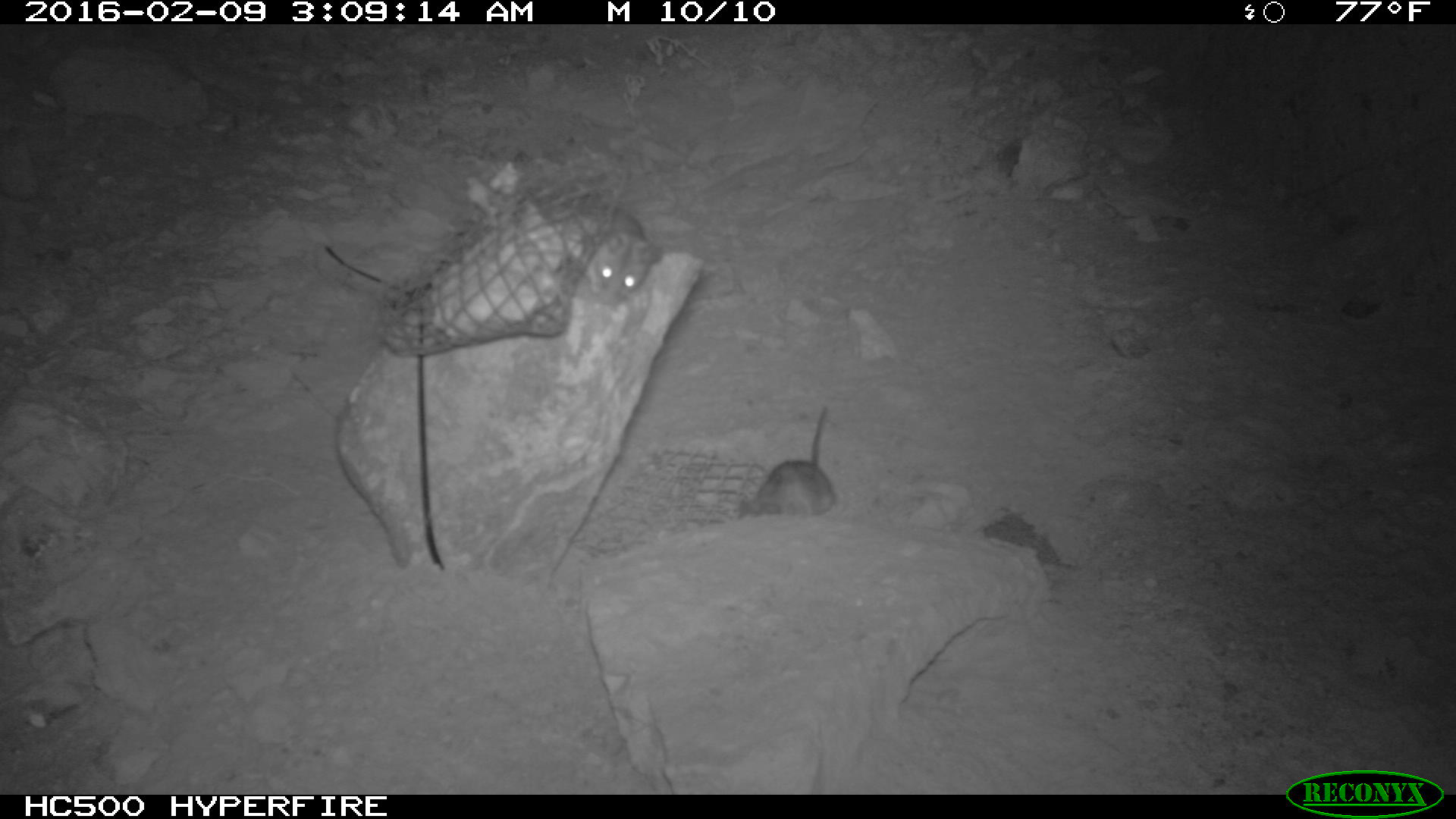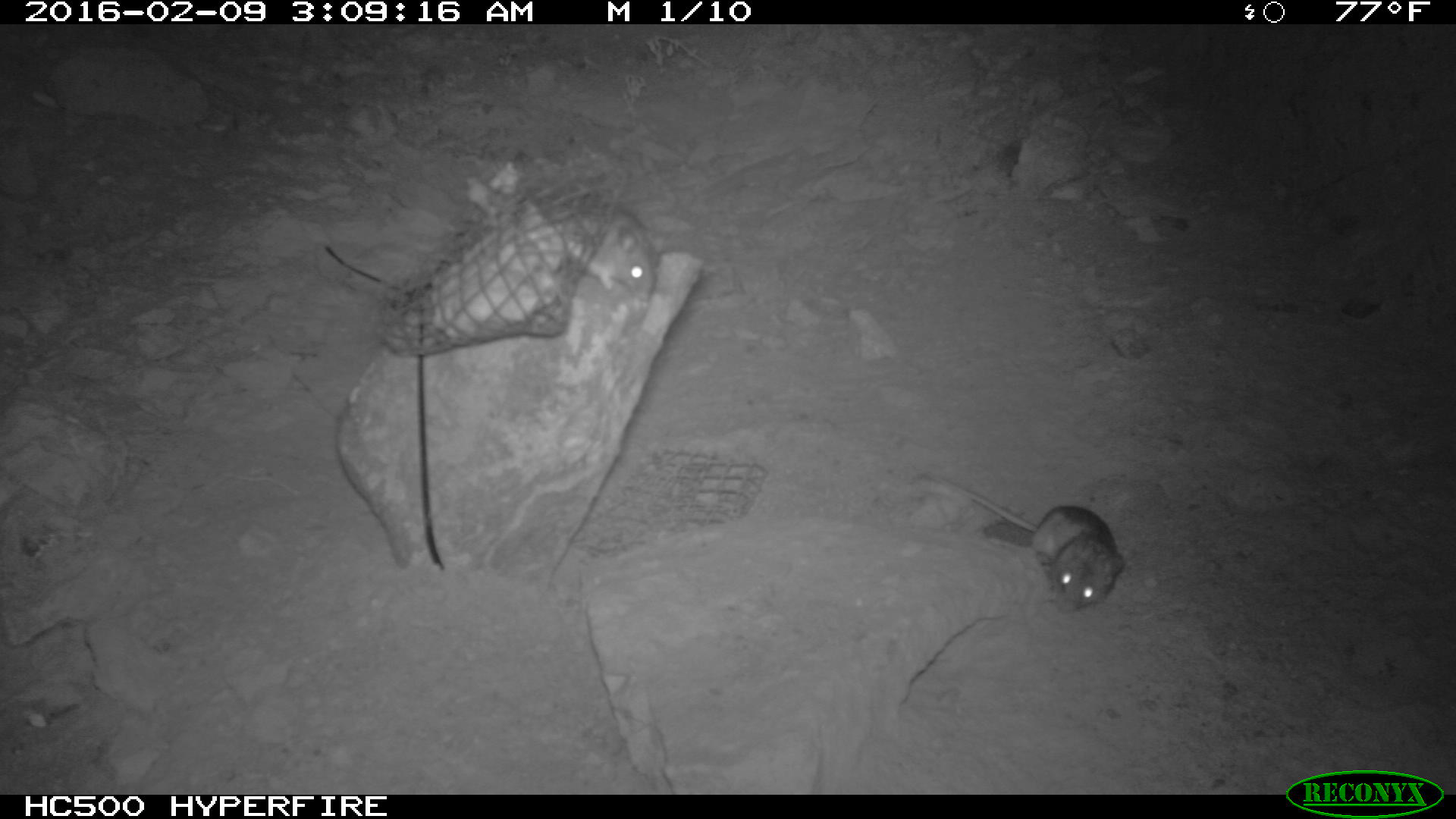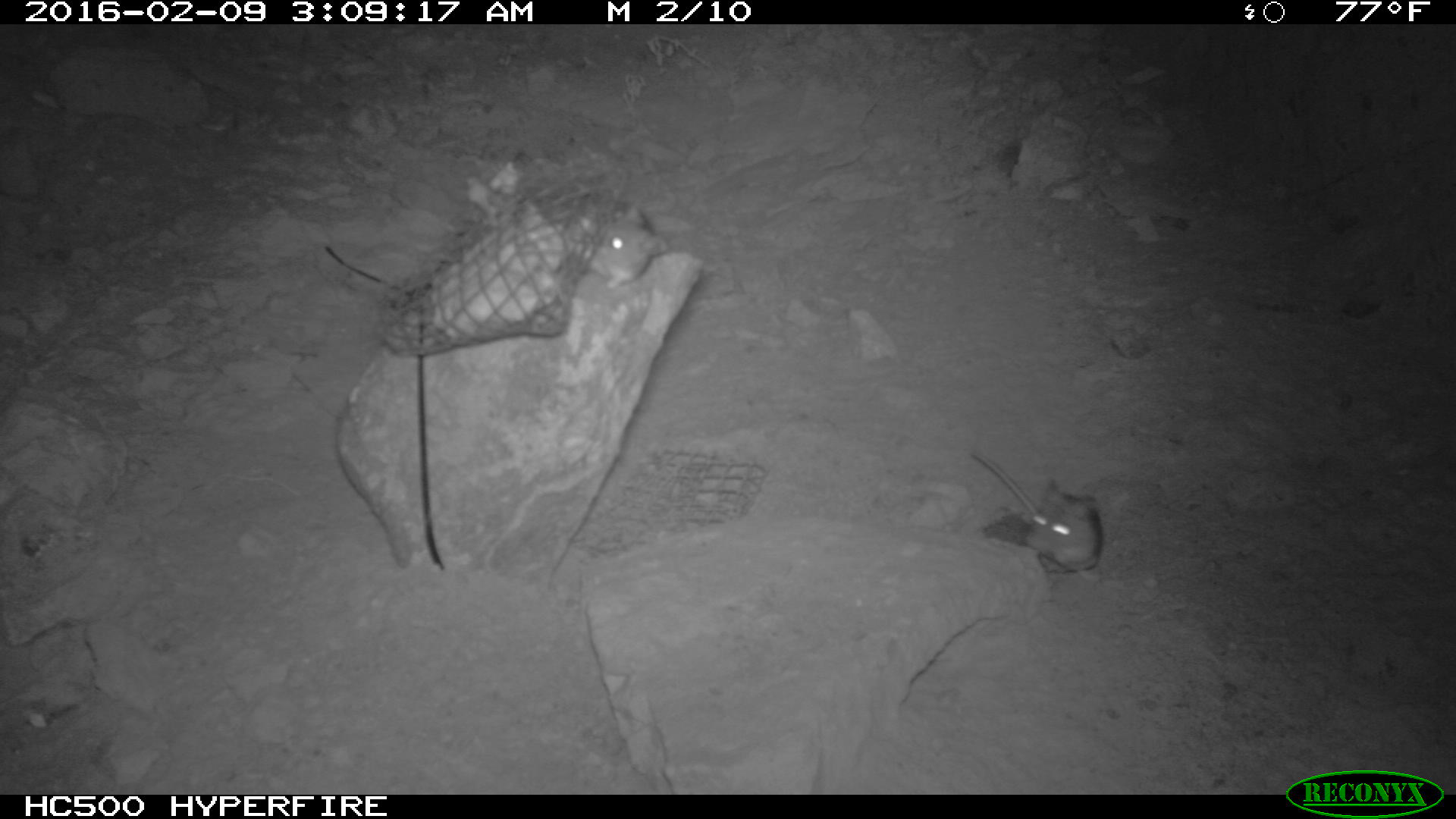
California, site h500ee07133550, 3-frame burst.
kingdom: Animalia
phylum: Chordata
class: Mammalia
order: Rodentia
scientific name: Rodentia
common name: rodent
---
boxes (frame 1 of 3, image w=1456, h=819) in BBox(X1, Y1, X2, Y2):
rodent: BBox(736, 401, 833, 515); BBox(578, 197, 661, 308)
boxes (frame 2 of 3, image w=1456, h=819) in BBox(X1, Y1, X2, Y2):
rodent: BBox(926, 472, 1126, 614); BBox(557, 202, 656, 304)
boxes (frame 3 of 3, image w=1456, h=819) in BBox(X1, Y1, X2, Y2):
rodent: BBox(971, 449, 1104, 582); BBox(563, 189, 670, 290)